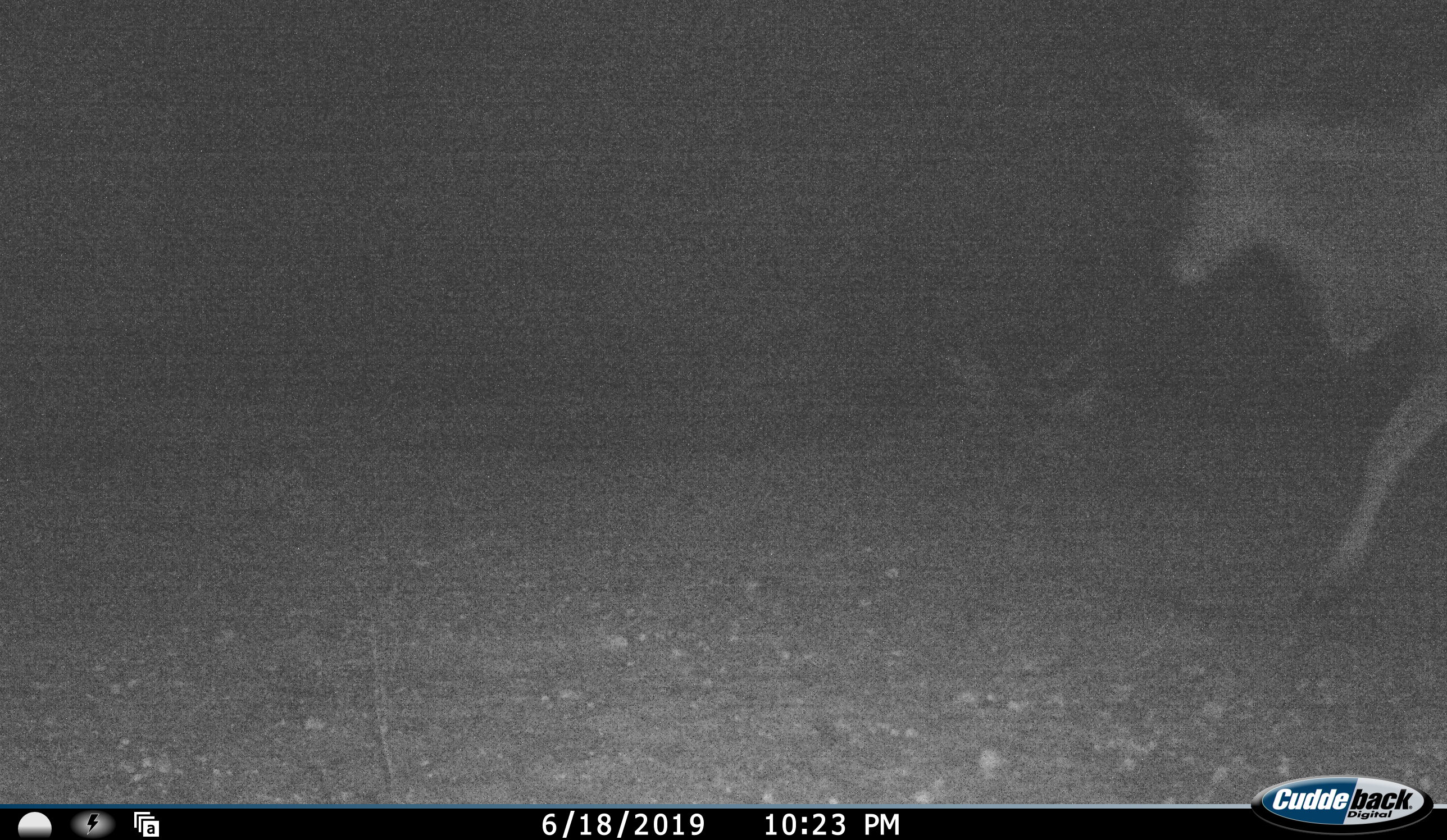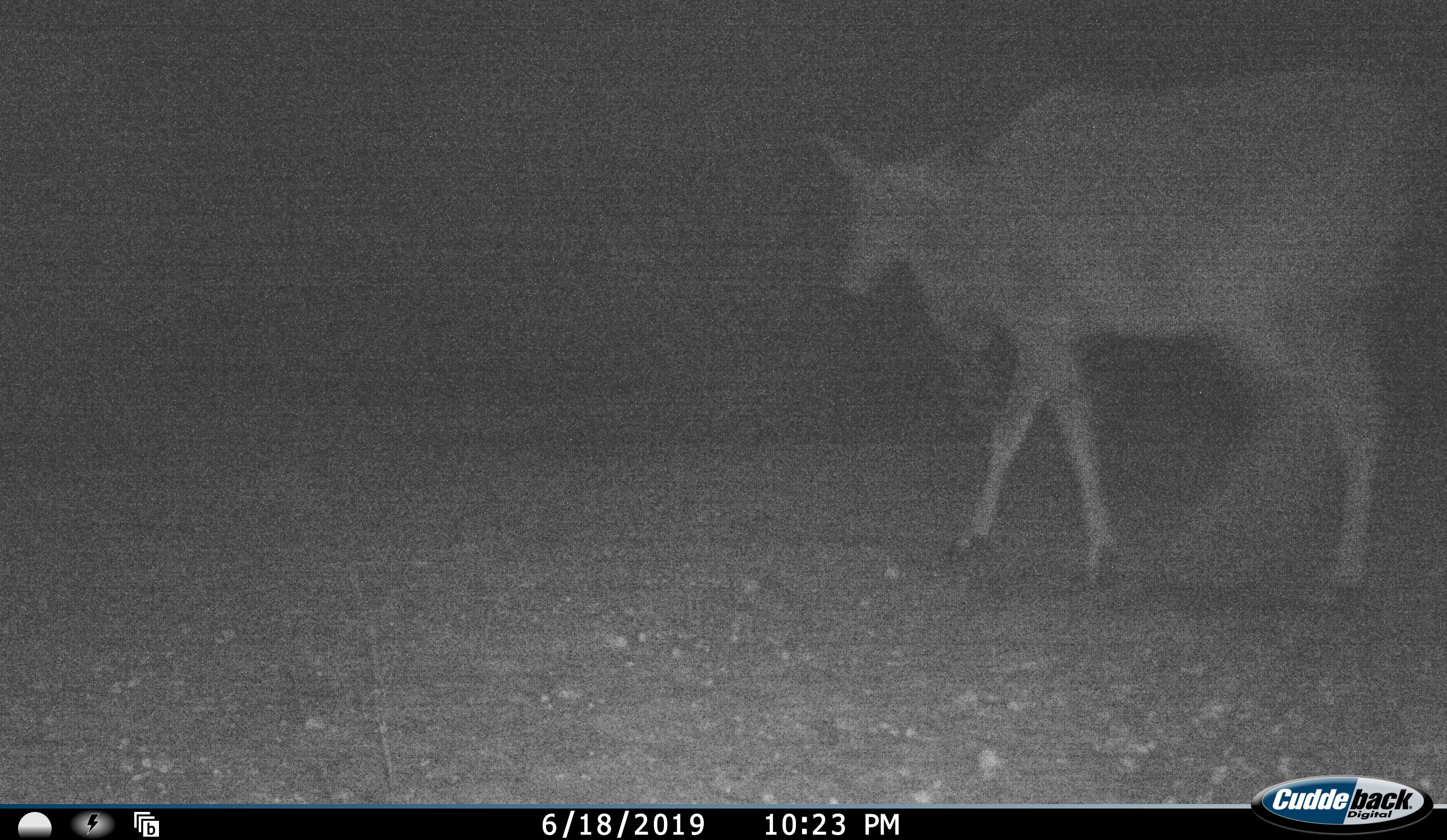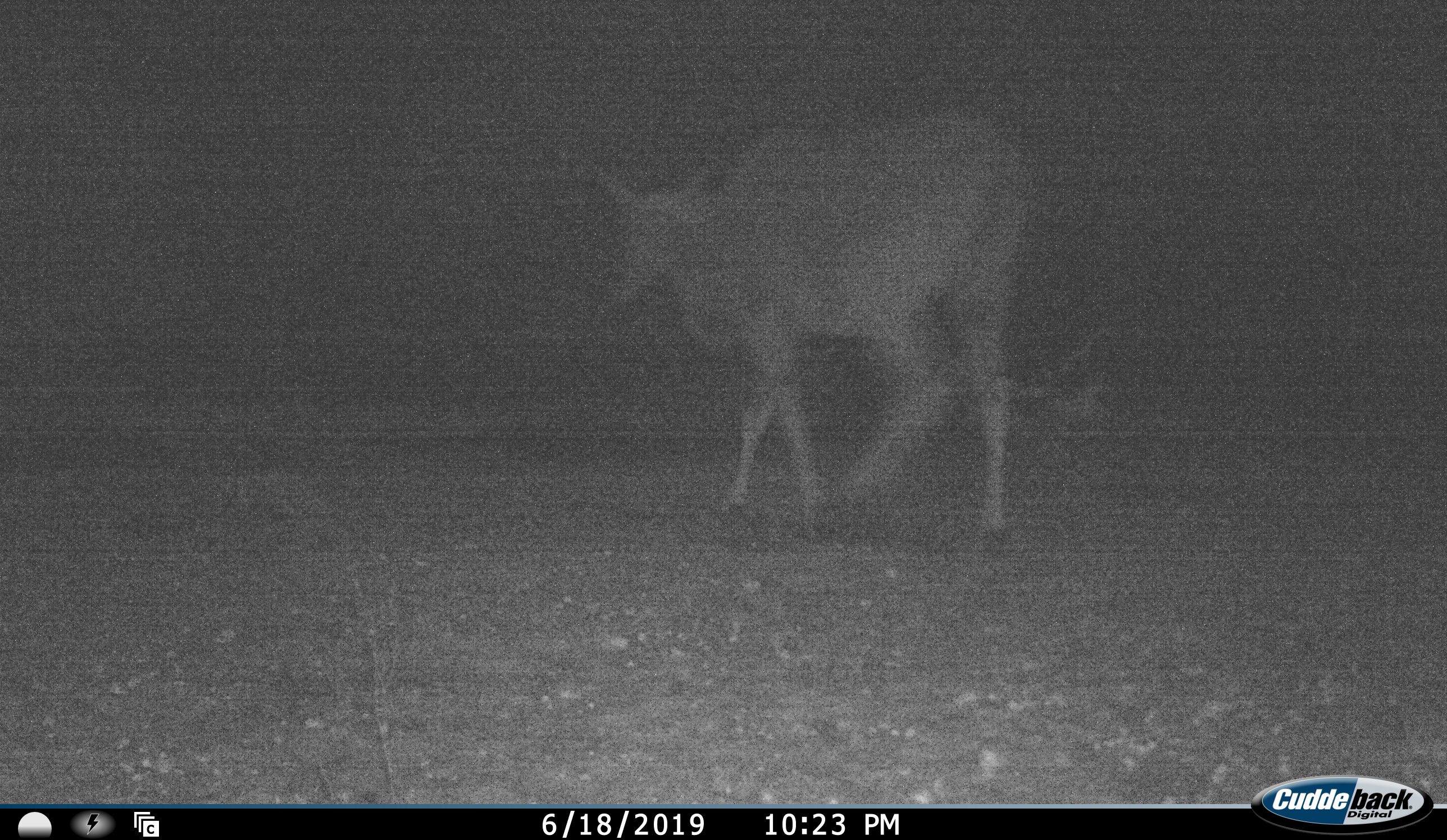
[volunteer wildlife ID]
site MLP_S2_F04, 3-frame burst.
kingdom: Animalia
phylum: Chordata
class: Mammalia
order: Artiodactyla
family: Bovidae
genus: Tragelaphus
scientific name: Tragelaphus oryx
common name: eland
Eland (Tragelaphus oryx), count 1. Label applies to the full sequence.